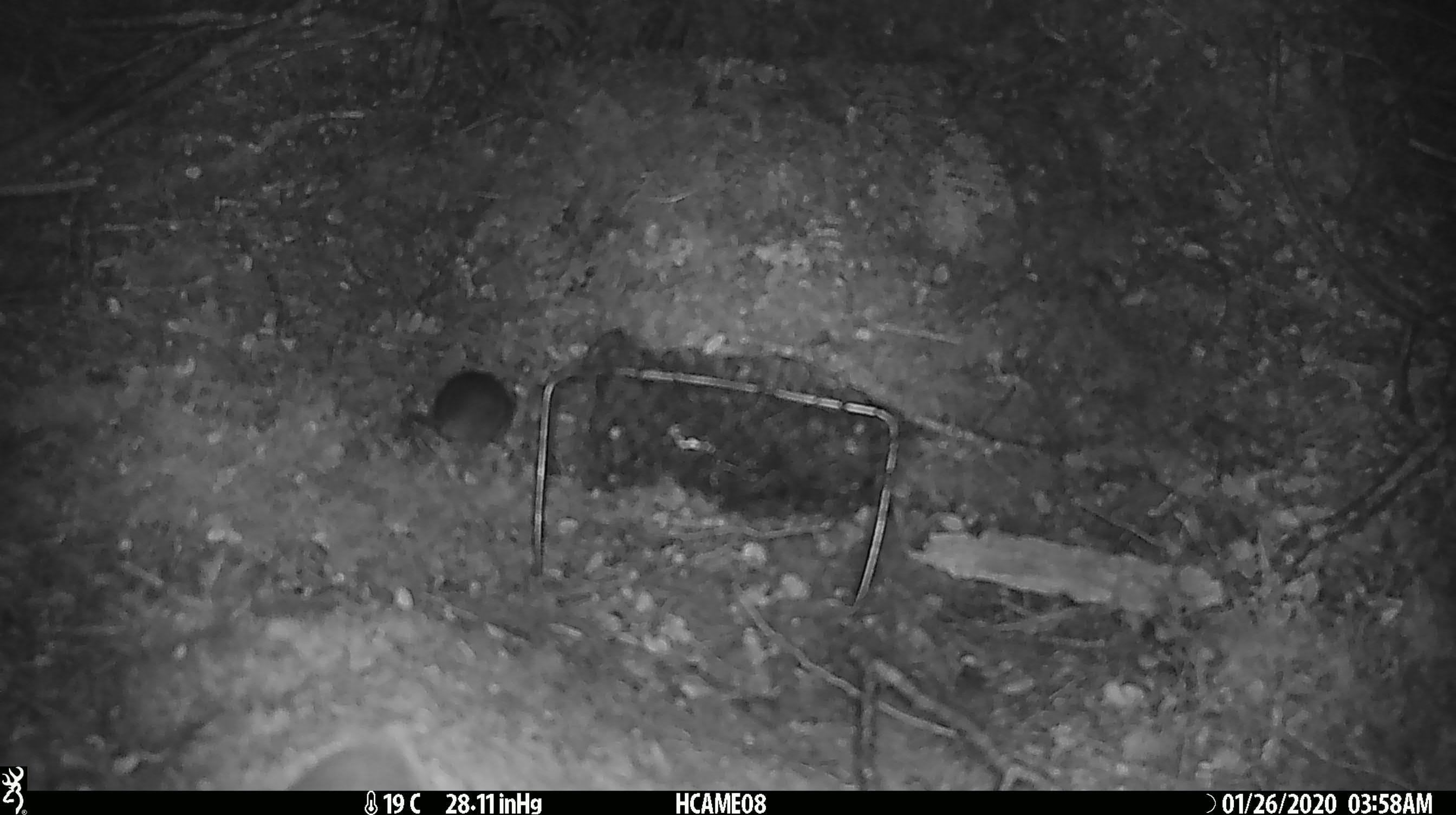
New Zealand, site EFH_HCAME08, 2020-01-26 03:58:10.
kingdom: Animalia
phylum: Chordata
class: Mammalia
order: Rodentia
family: Muridae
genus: Mus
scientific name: Mus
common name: mouse